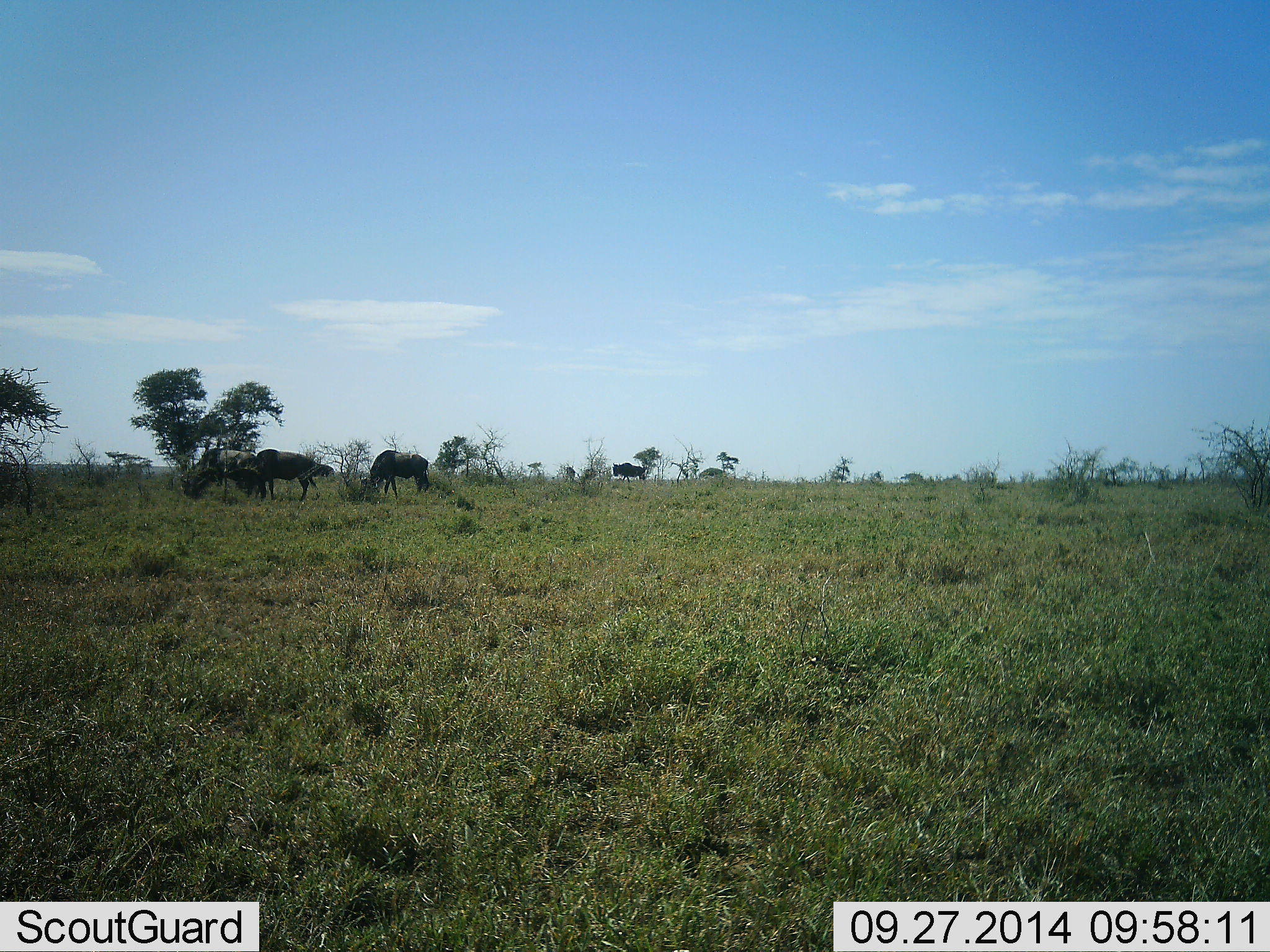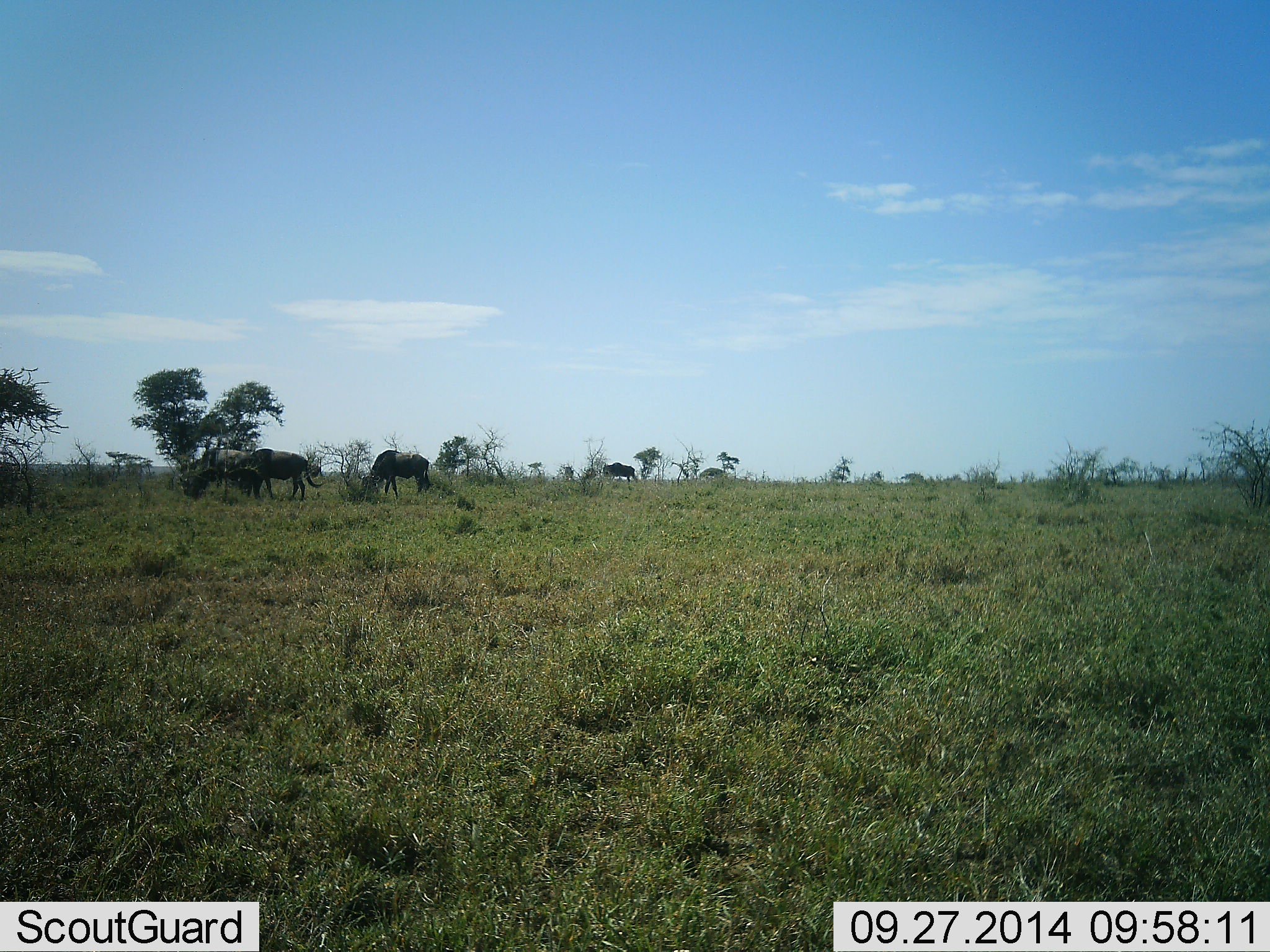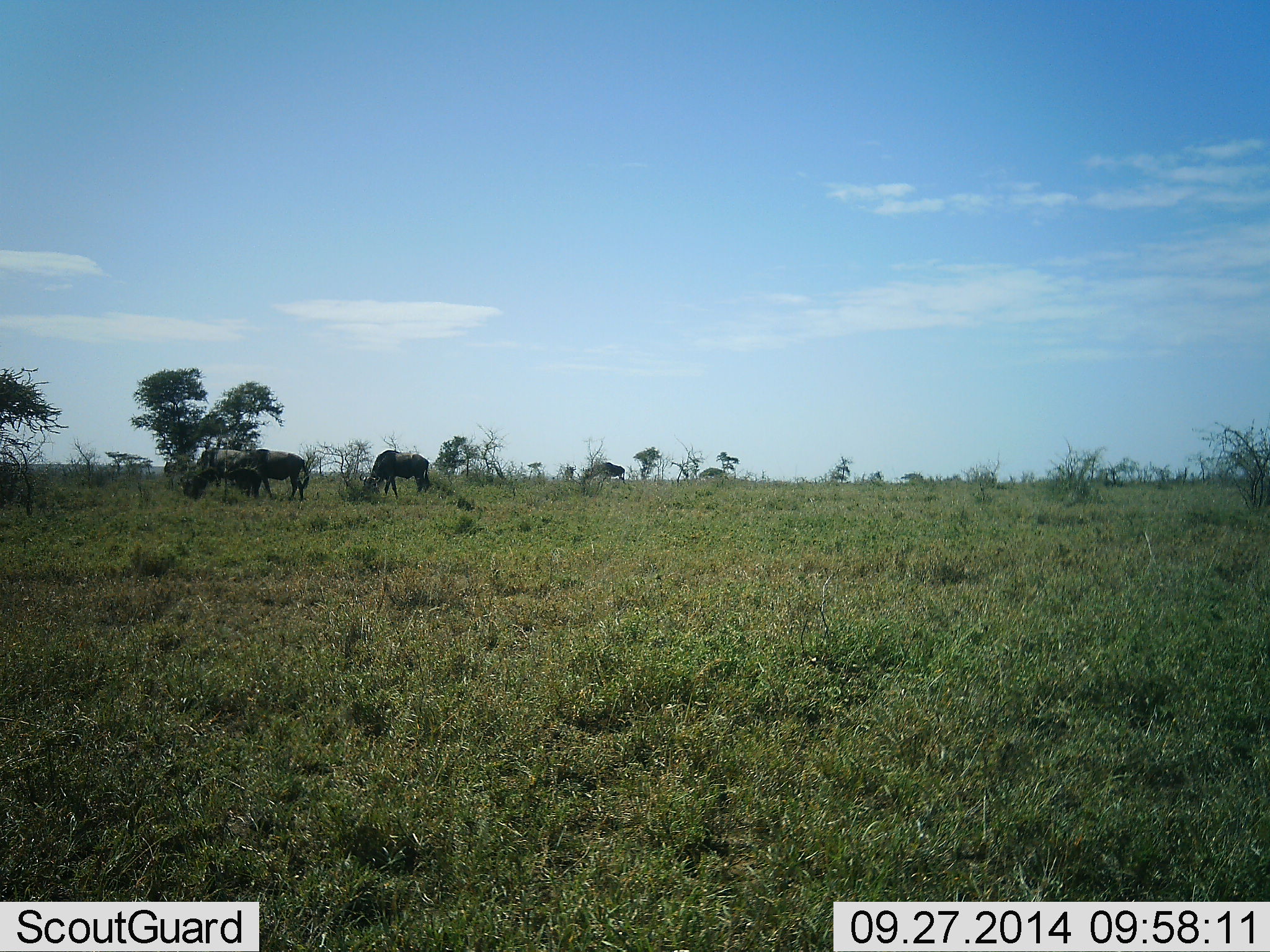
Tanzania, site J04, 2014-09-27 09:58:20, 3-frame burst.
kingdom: Animalia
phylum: Chordata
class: Mammalia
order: Artiodactyla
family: Bovidae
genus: Connochaetes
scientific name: Connochaetes taurinus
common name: blue wildebeest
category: wildebeest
Wildebeest (blue wildebeest) (Connochaetes taurinus), count 5. Behavior (volunteer vote fractions): standing 20%, resting 0%, moving 60%, interacting 0%. Young present (vote fraction): 0%. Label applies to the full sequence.